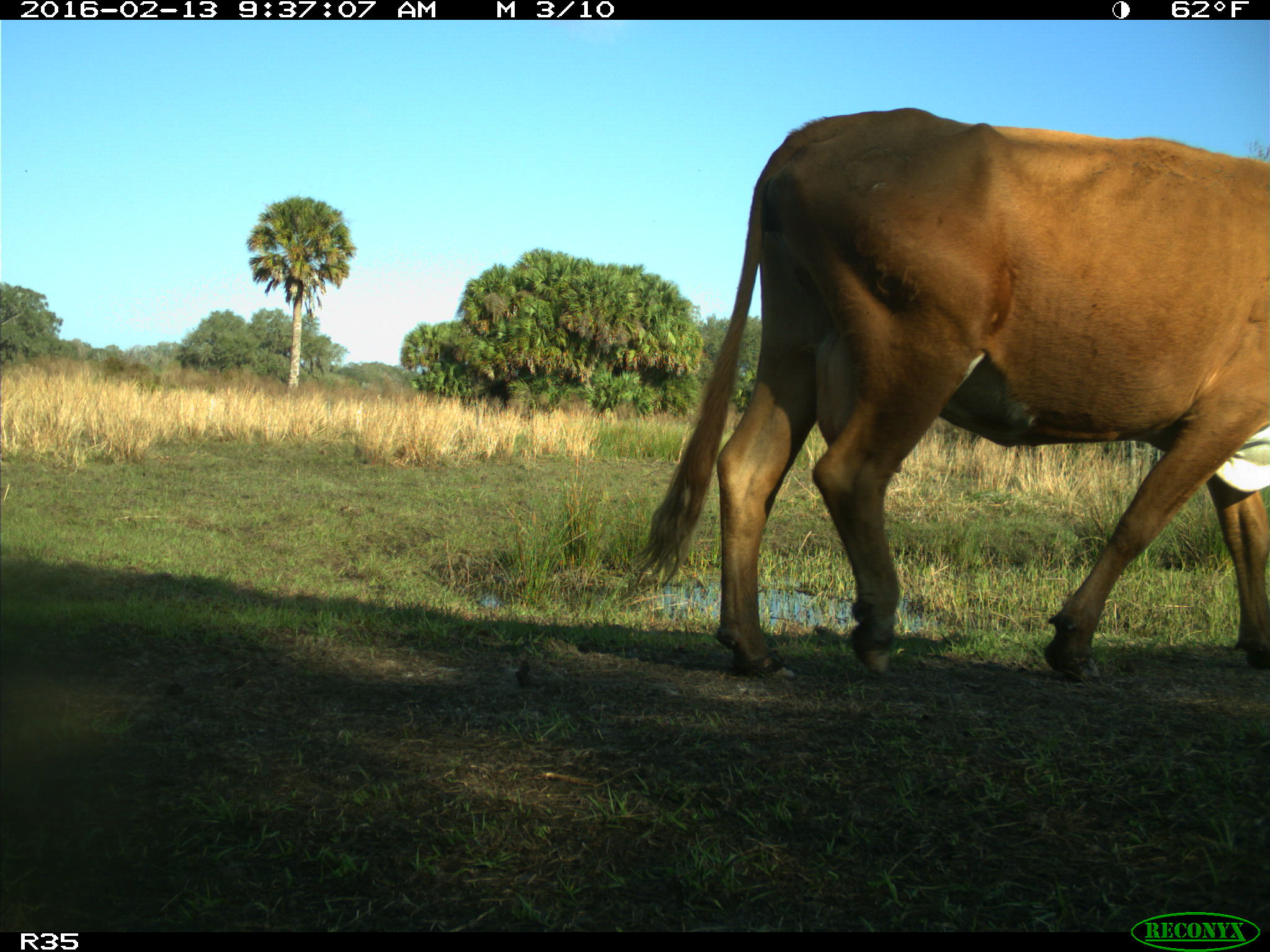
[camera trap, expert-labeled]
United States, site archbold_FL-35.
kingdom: Animalia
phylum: Chordata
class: Mammalia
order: Artiodactyla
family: Bovidae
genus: Bos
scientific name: Bos taurus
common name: domestic cow